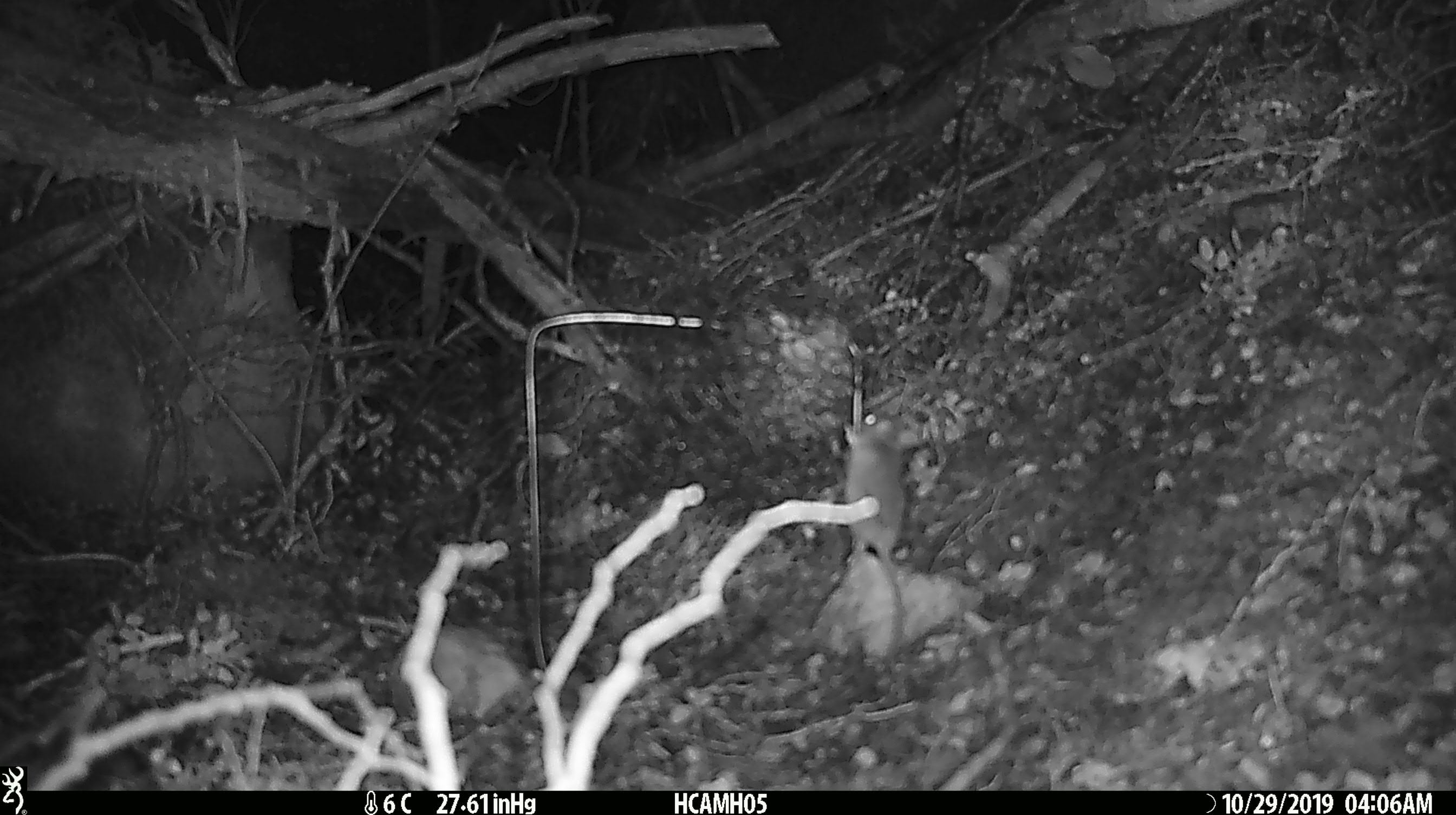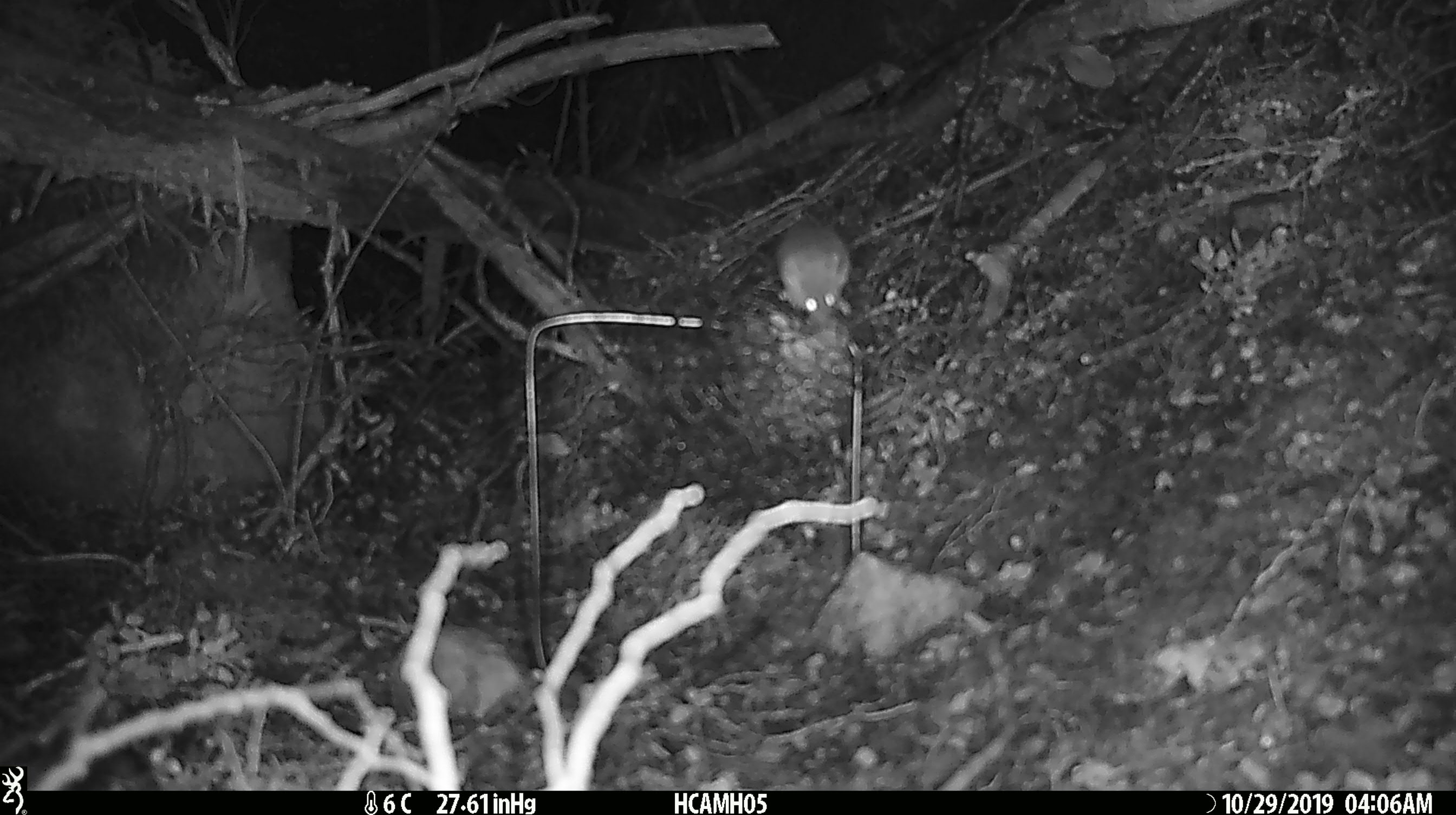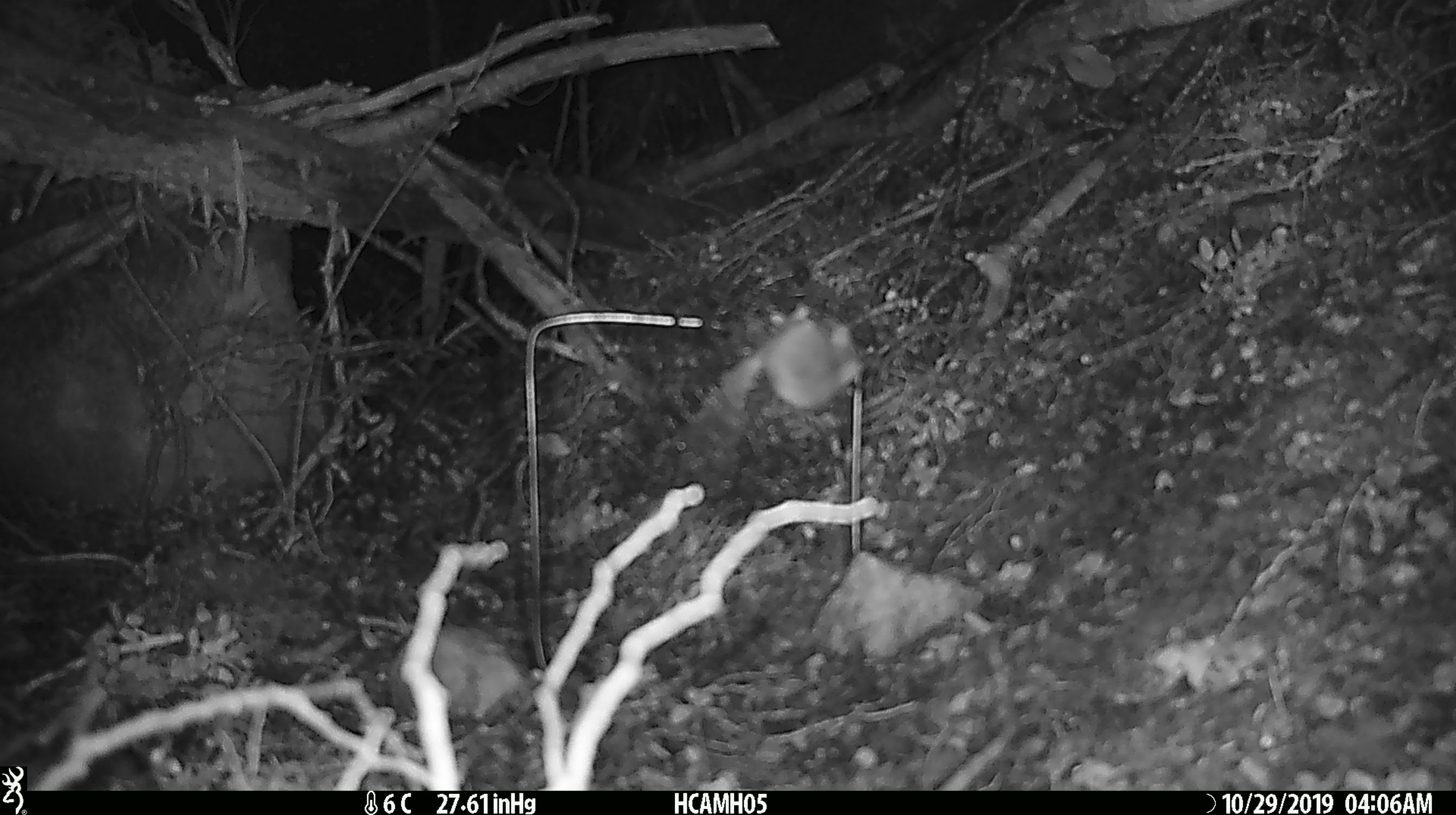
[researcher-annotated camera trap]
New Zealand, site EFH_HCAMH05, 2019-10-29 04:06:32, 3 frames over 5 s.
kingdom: Animalia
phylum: Chordata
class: Mammalia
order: Rodentia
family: Muridae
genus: Mus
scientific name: Mus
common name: mouse